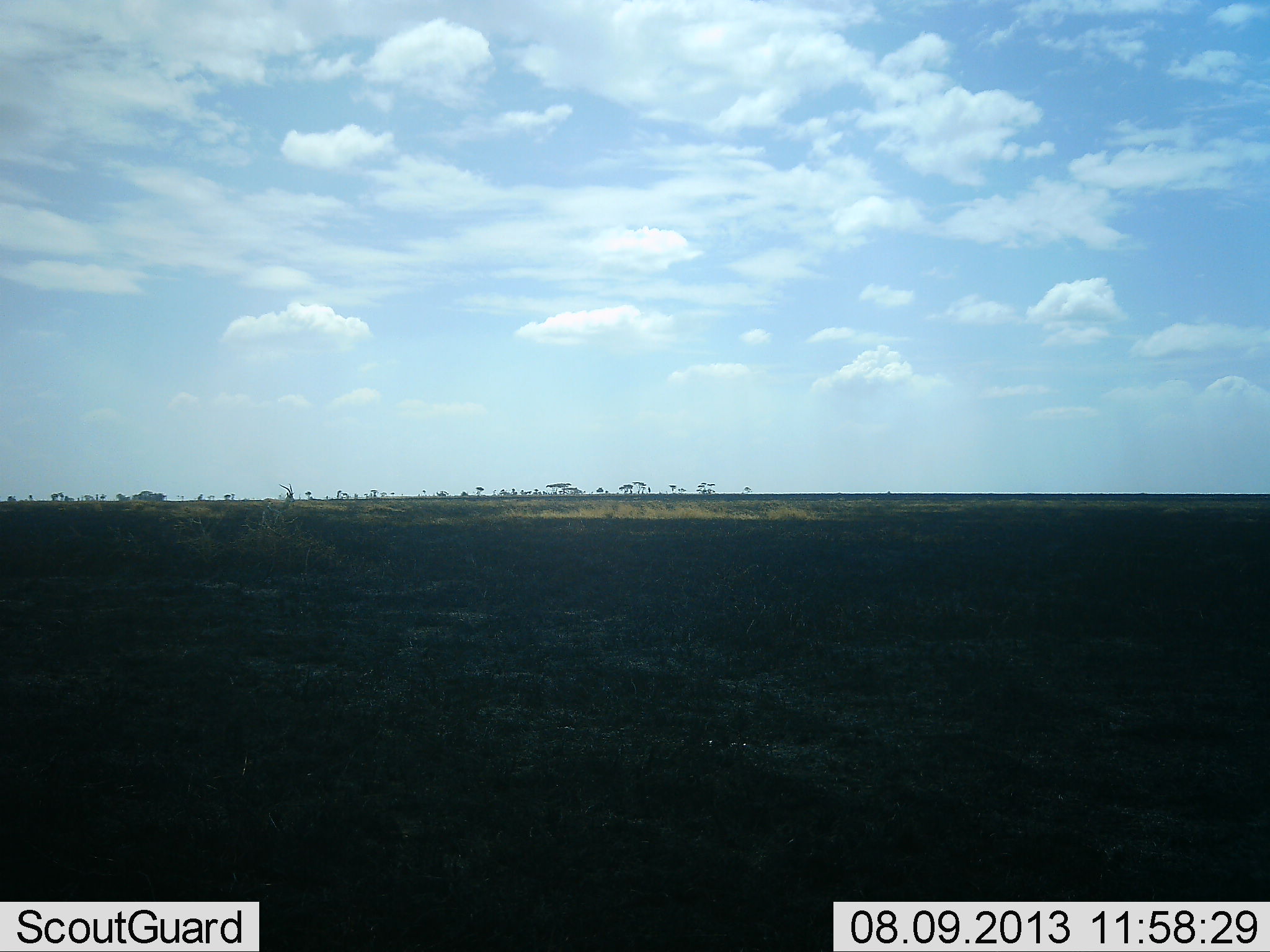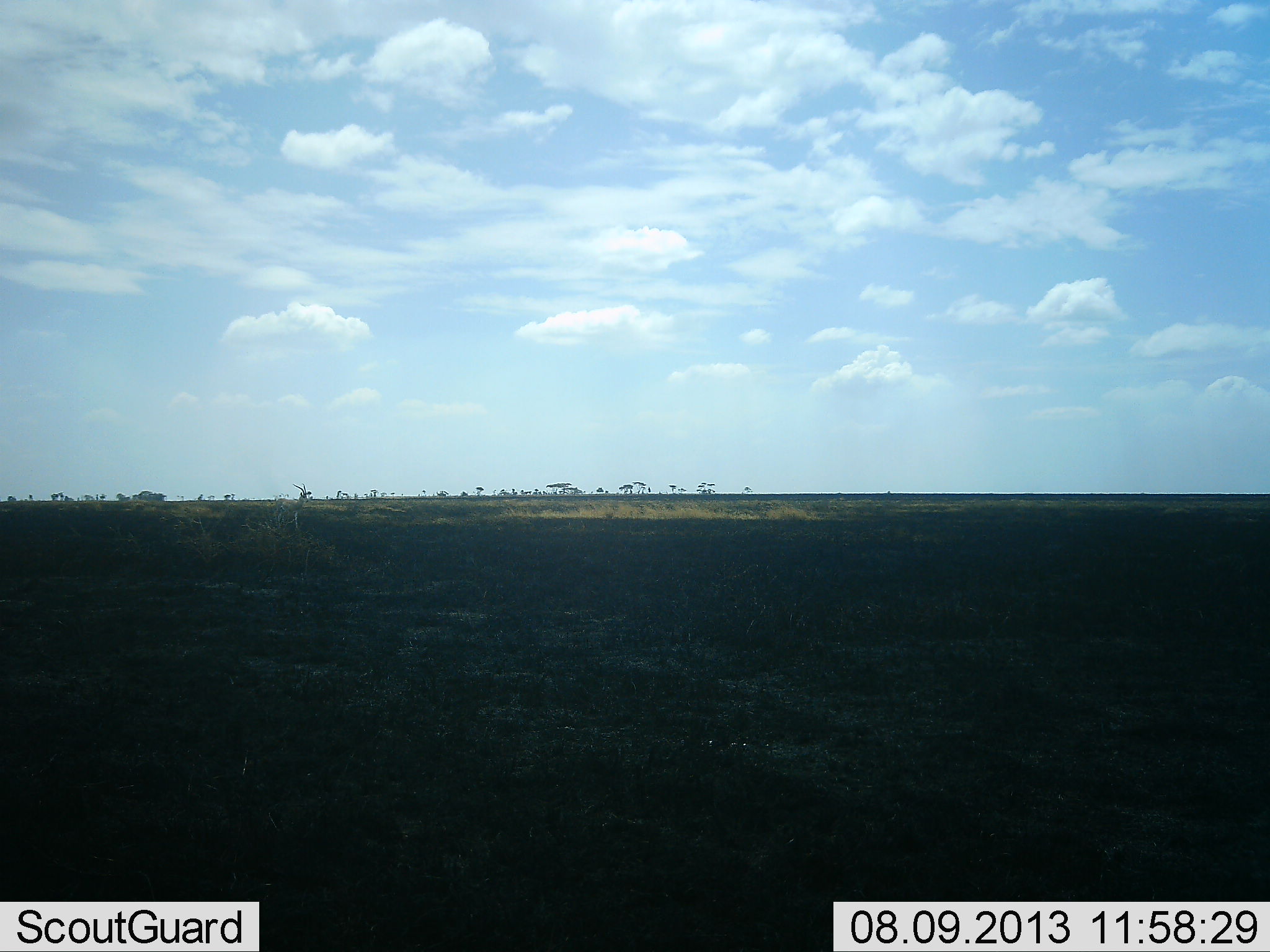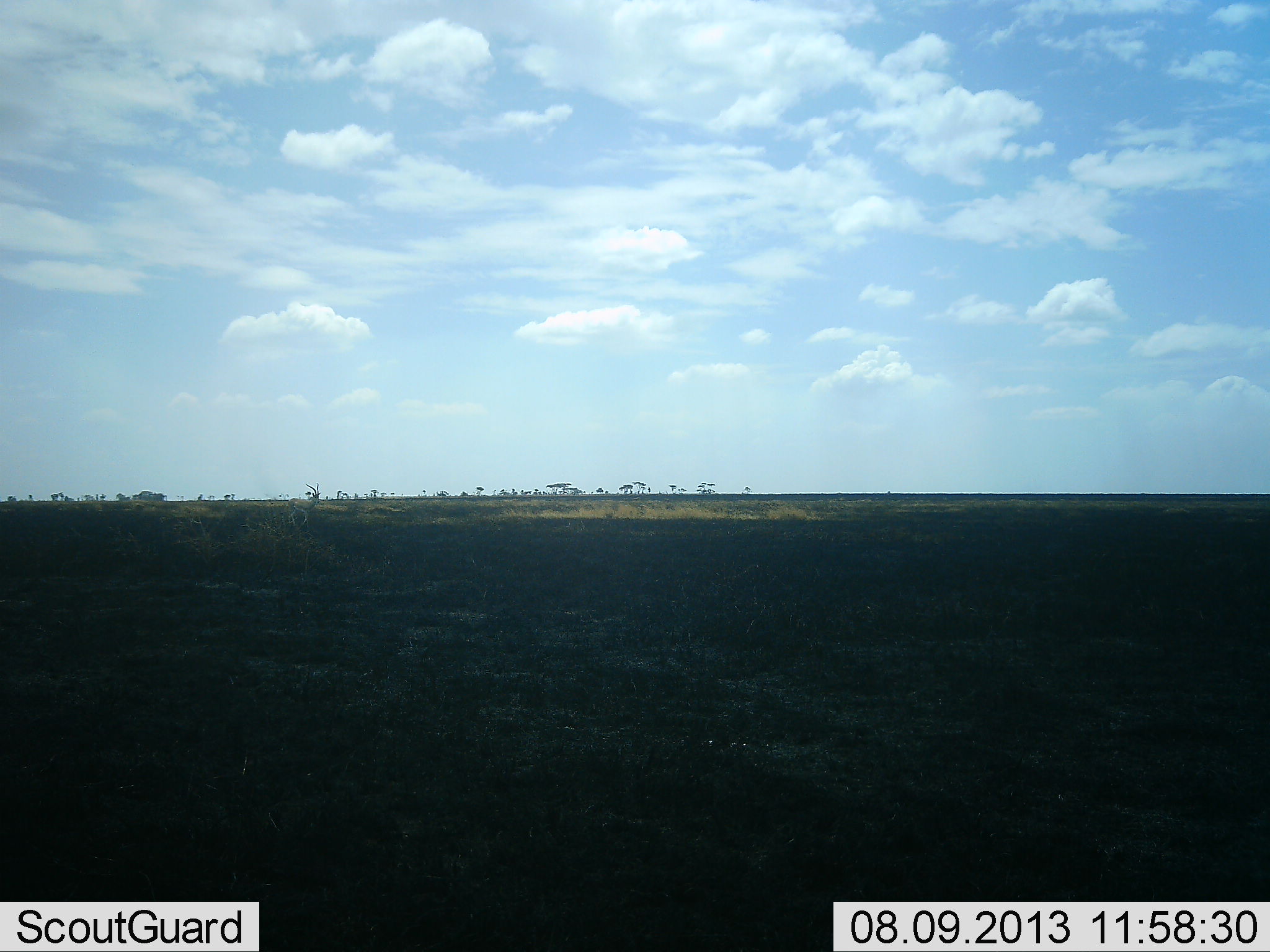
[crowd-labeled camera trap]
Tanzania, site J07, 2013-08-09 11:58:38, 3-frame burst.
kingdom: Animalia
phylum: Chordata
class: Mammalia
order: Artiodactyla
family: Bovidae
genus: Eudorcas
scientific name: Eudorcas thomsonii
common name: thomson's gazelle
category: gazellethomsons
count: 1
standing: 0%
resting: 0%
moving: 100%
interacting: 0%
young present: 0%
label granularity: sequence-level